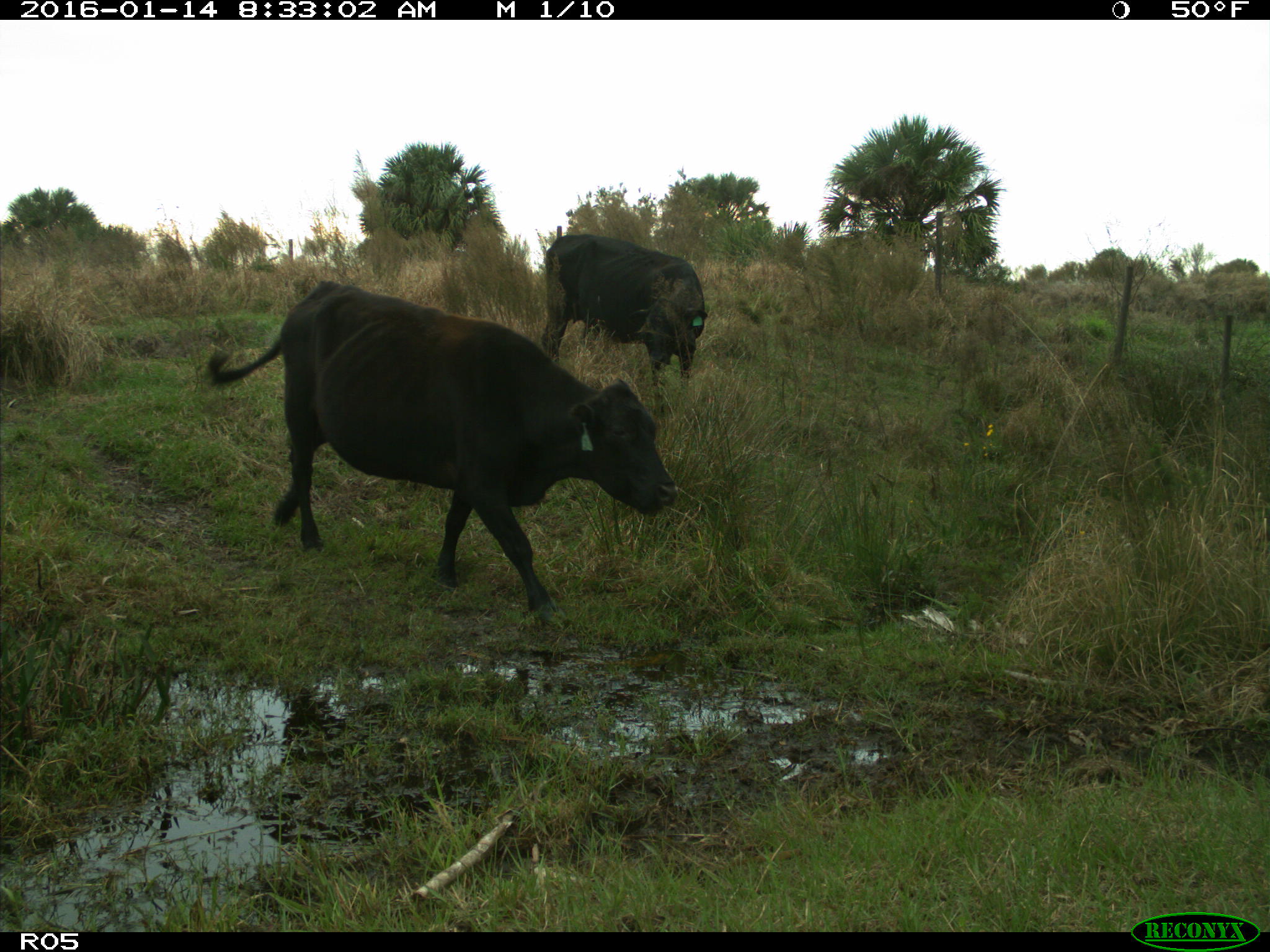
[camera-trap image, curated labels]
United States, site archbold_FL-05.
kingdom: Animalia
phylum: Chordata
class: Mammalia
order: Artiodactyla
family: Bovidae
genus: Bos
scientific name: Bos taurus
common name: domestic cow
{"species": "Bos taurus (domestic cow)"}